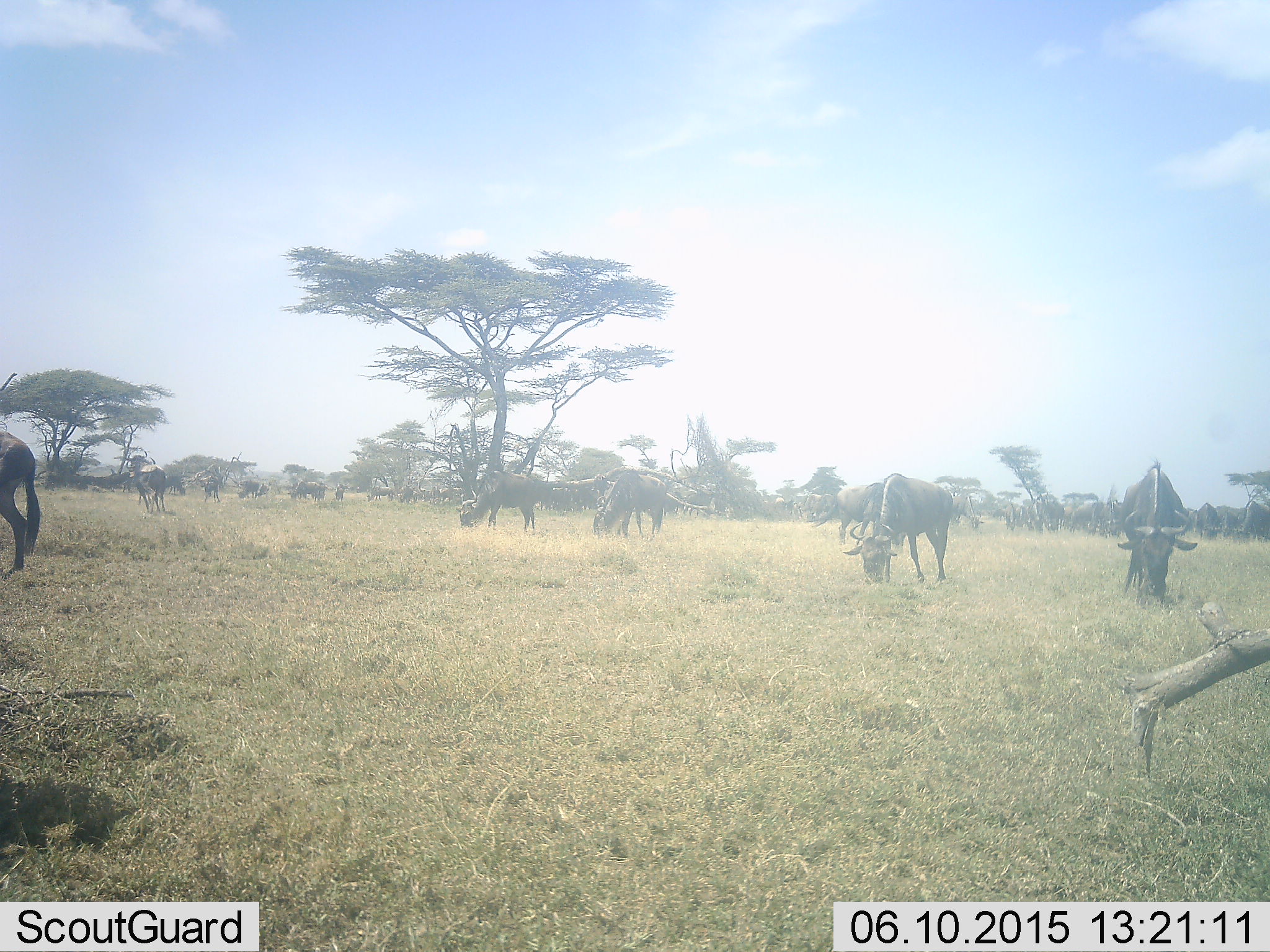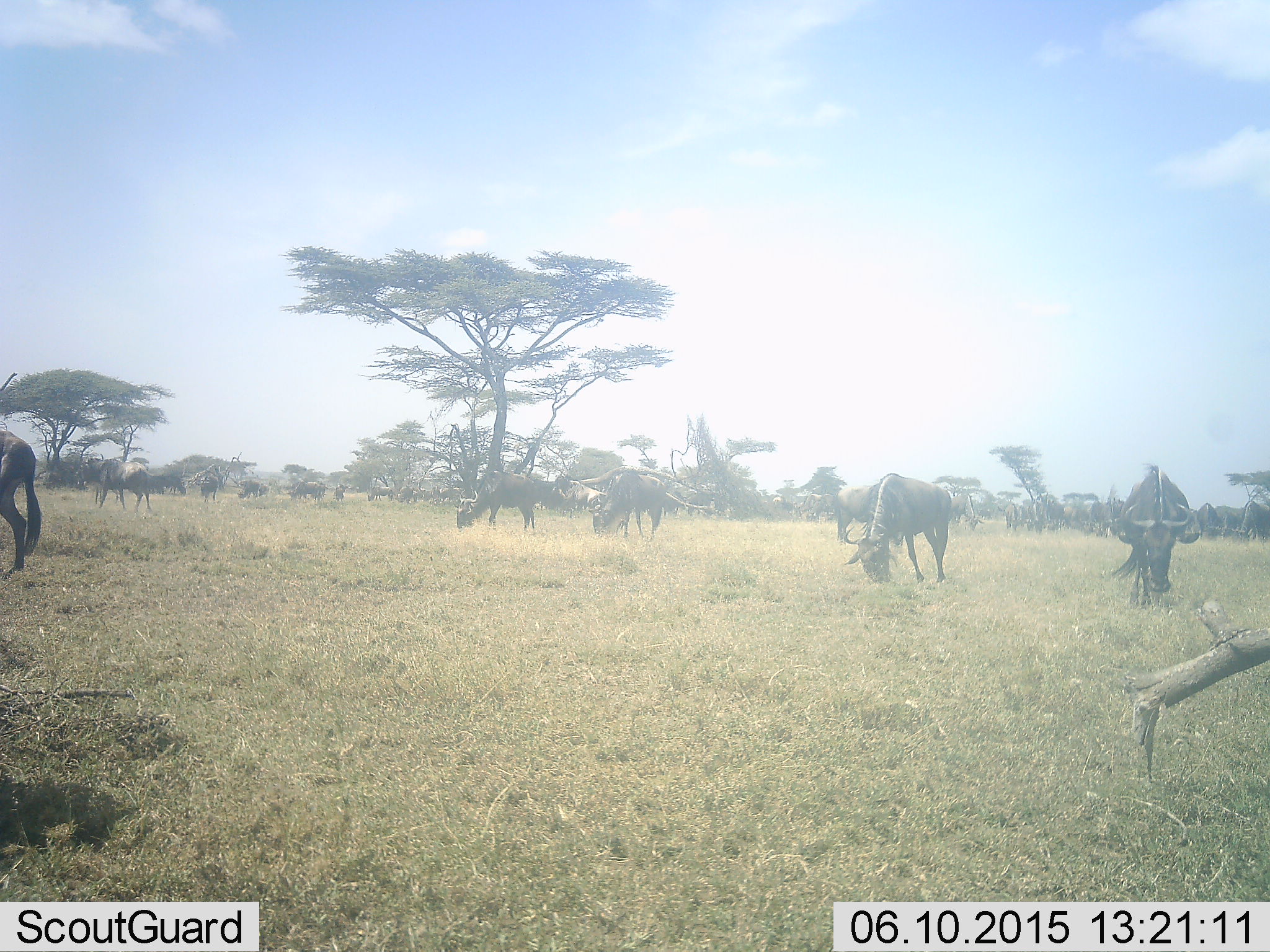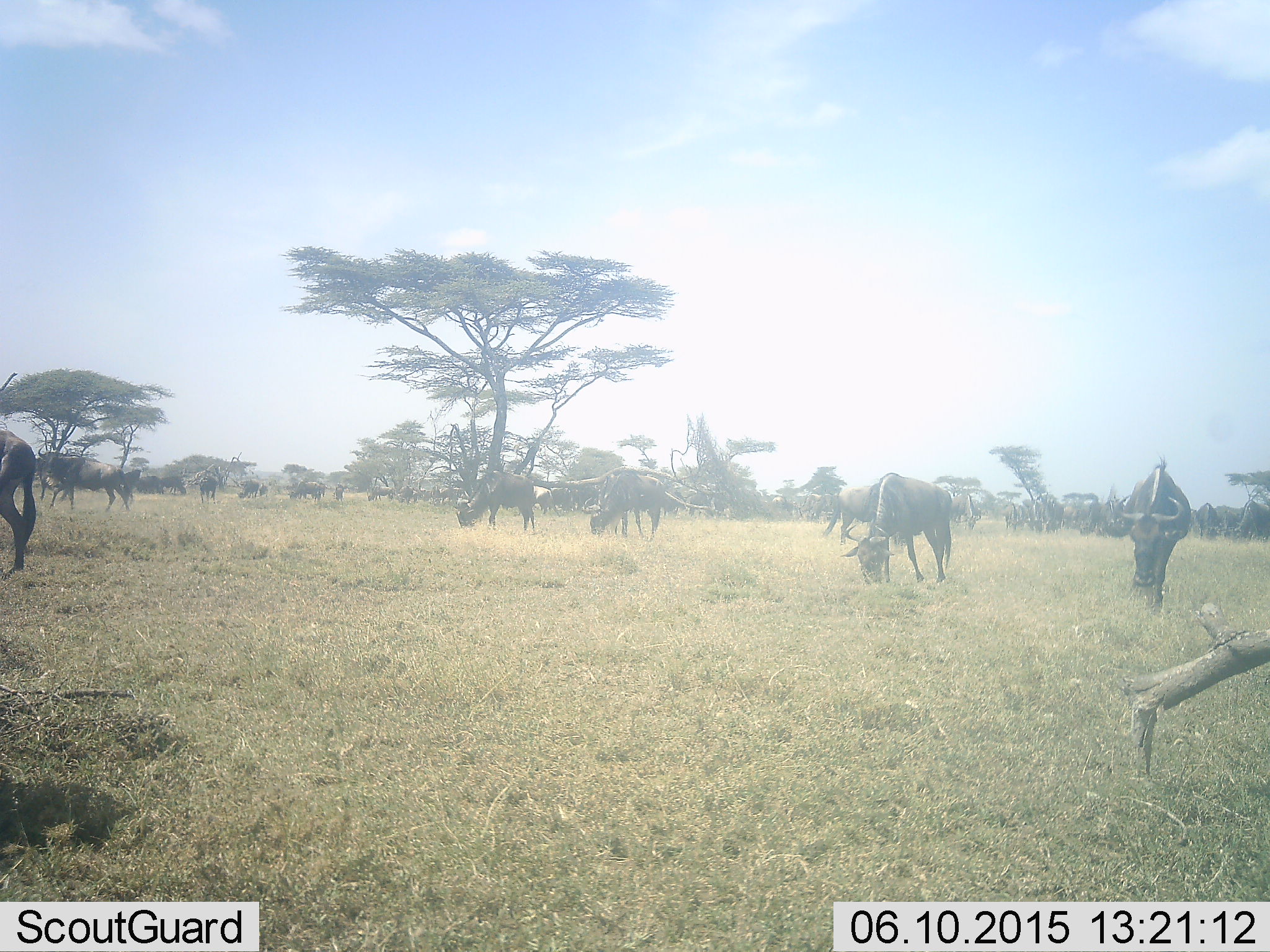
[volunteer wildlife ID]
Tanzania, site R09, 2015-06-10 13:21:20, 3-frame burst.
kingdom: Animalia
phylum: Chordata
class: Mammalia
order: Artiodactyla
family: Bovidae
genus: Connochaetes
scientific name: Connochaetes taurinus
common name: blue wildebeest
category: wildebeest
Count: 11-50.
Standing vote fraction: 50%.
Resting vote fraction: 0%.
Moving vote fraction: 70%.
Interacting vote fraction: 10%.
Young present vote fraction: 0%.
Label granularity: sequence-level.